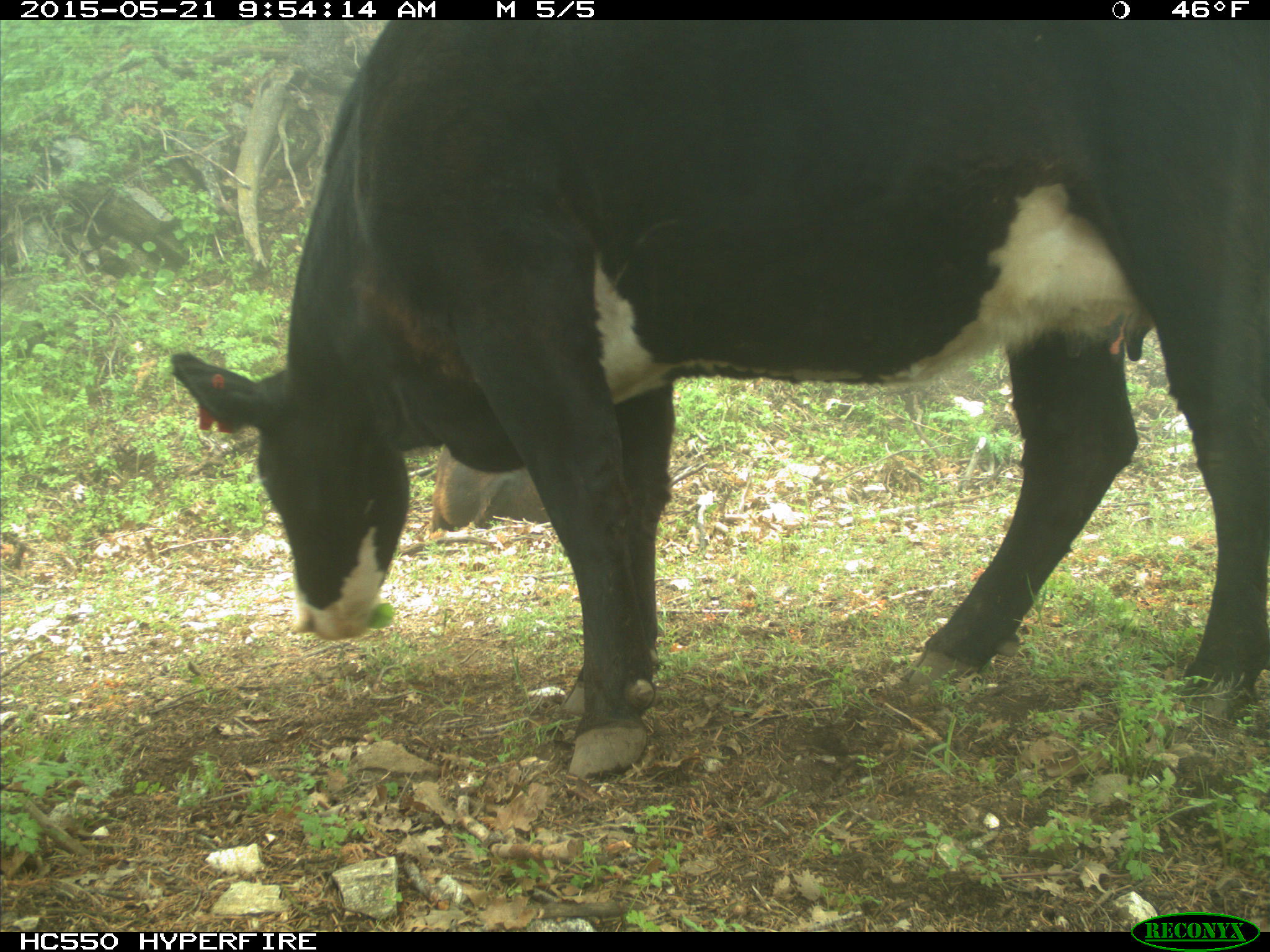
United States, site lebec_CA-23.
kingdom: Animalia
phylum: Chordata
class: Mammalia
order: Artiodactyla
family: Bovidae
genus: Bos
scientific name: Bos taurus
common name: domestic cow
Bos taurus (domestic cow).